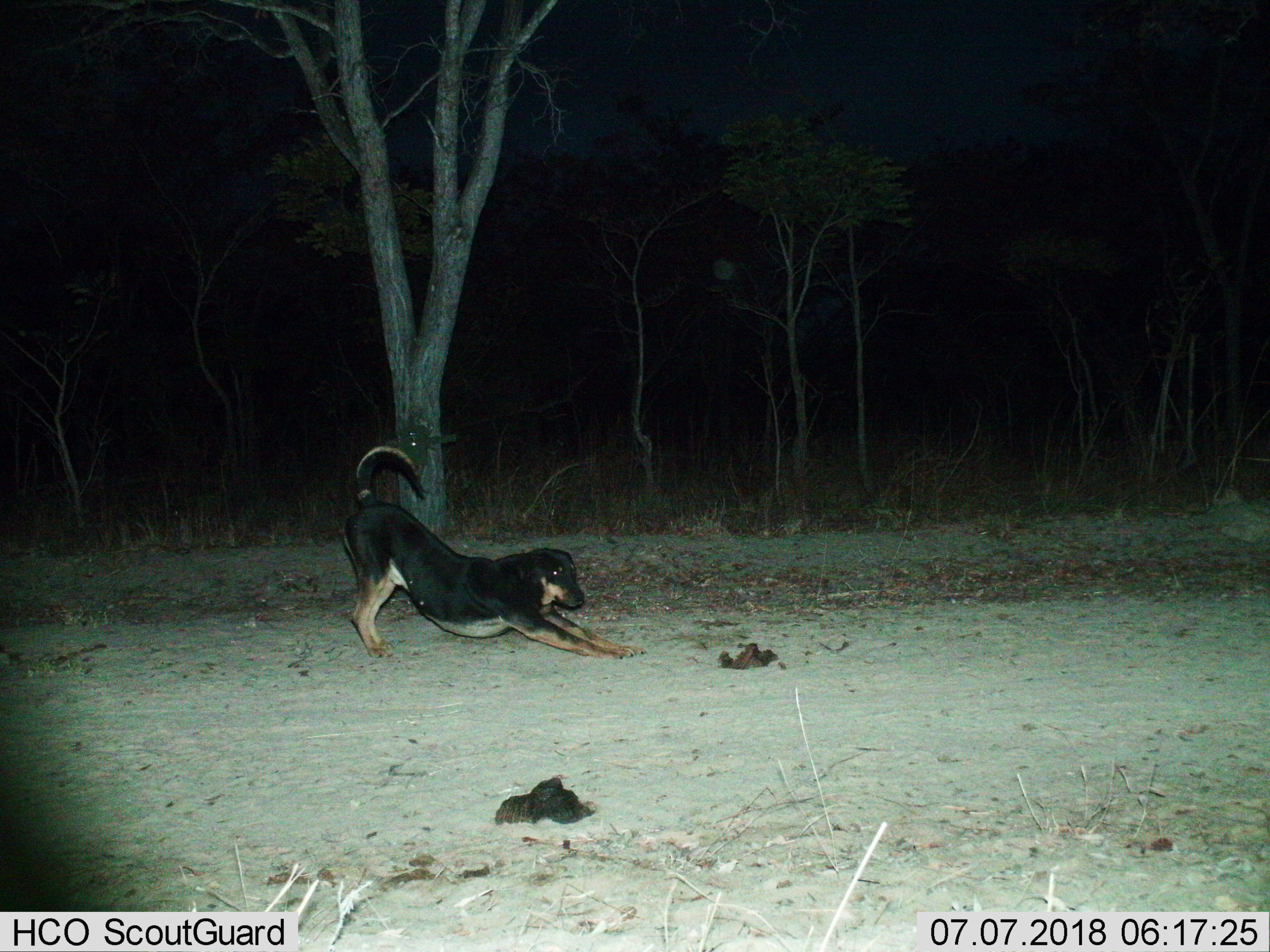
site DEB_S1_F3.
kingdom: Animalia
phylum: Chordata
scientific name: Vertebrata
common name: domestic animal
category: domesticanimal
Domesticanimal (domestic animal) (Vertebrata), count 1. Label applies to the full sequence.